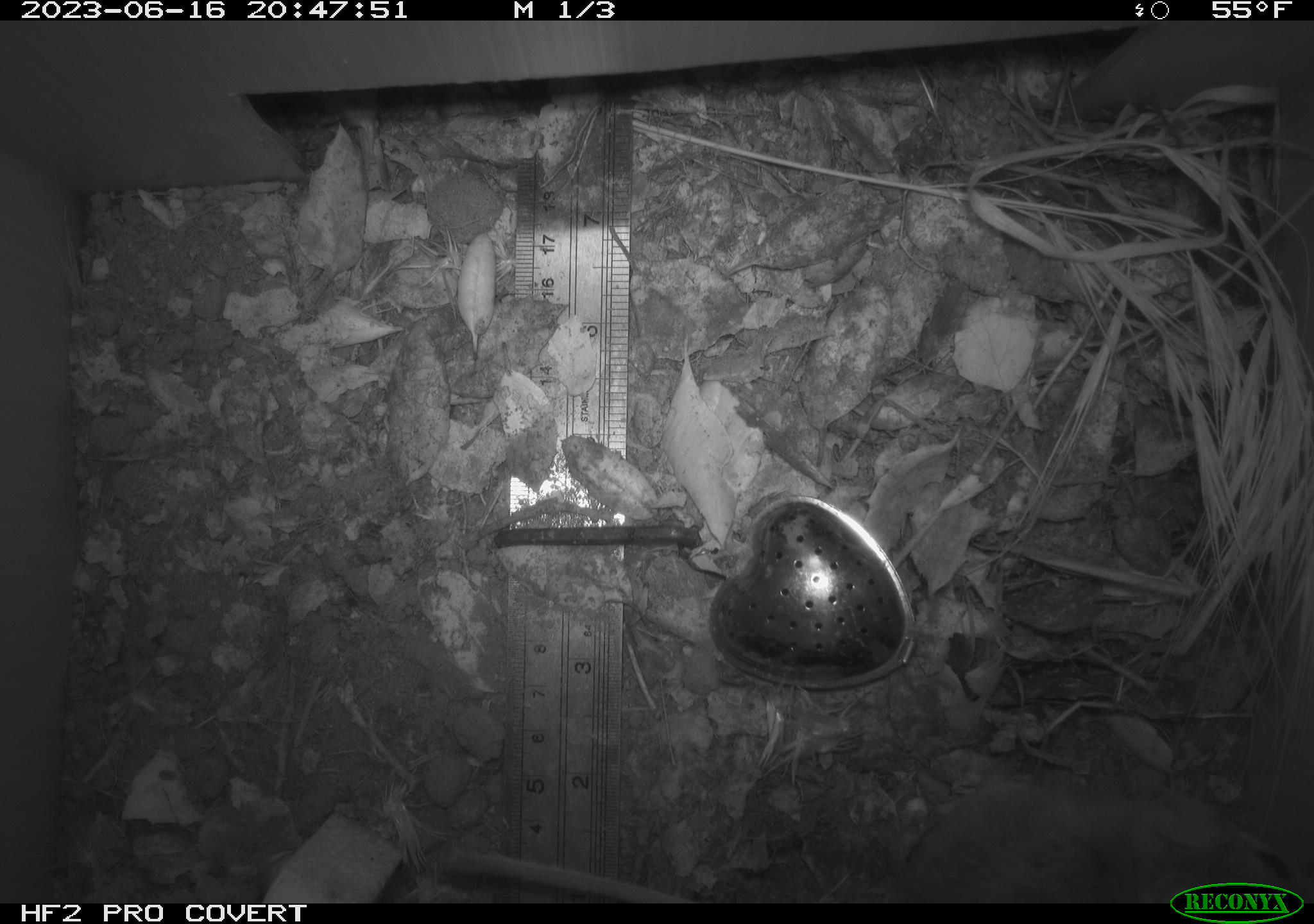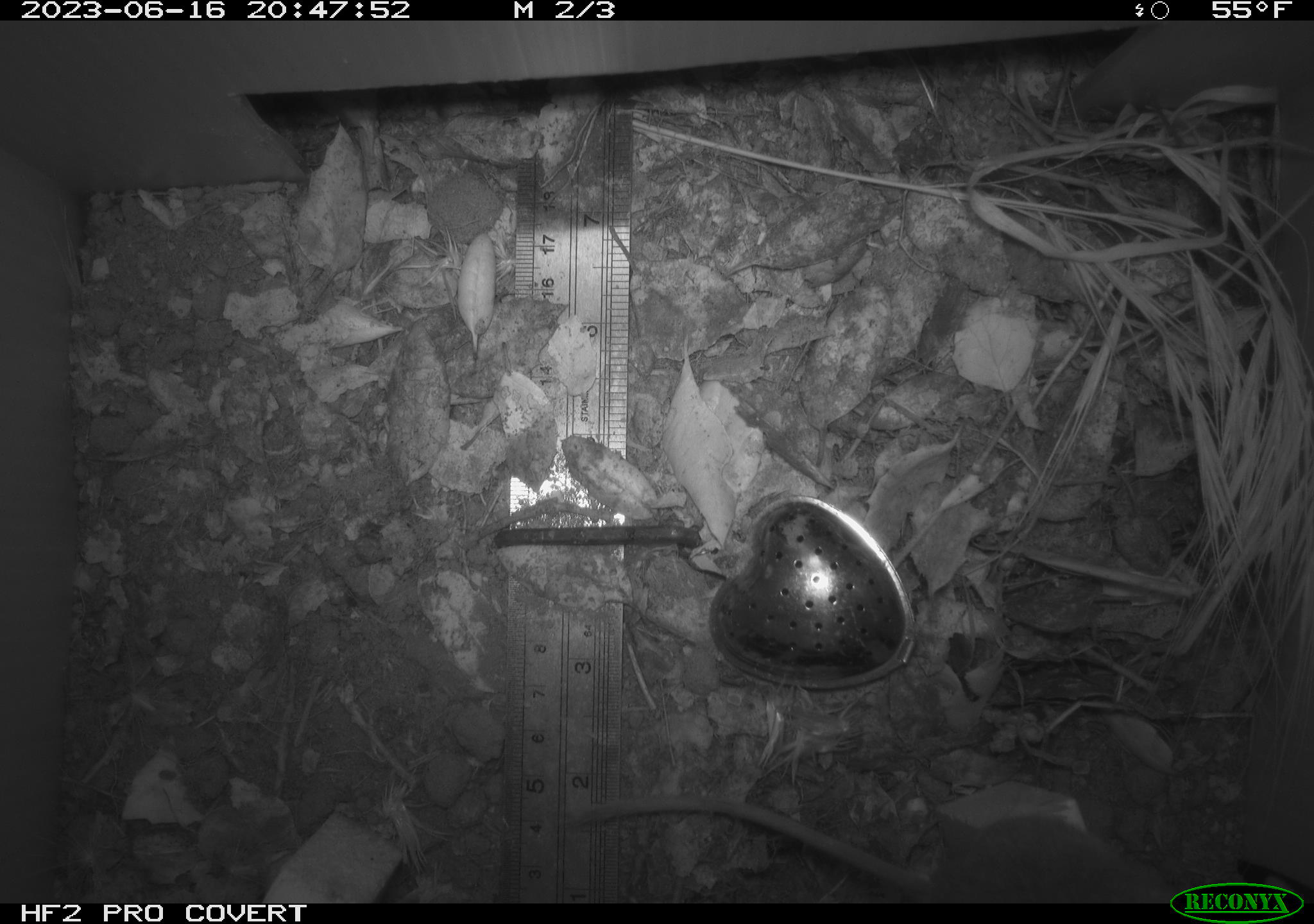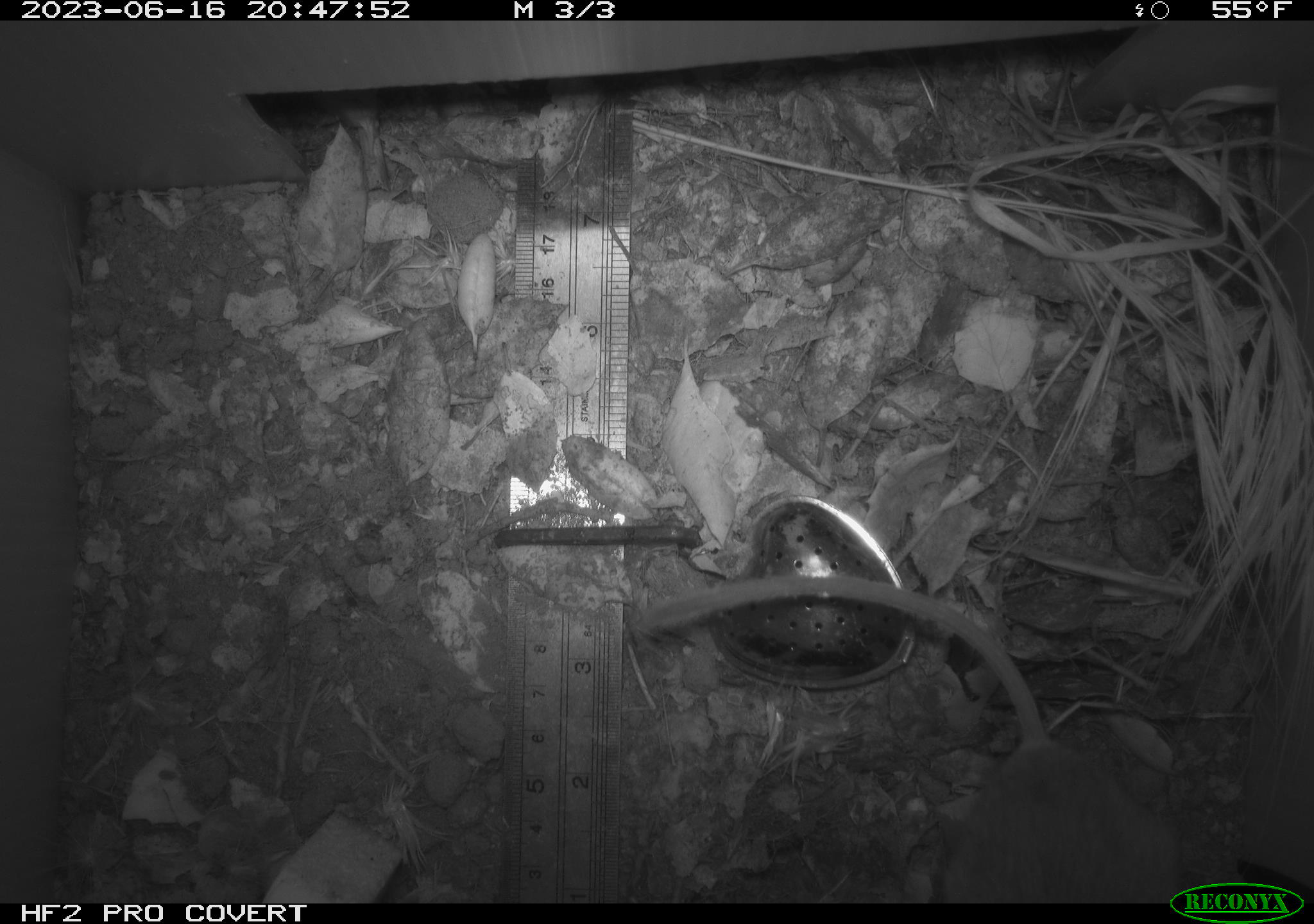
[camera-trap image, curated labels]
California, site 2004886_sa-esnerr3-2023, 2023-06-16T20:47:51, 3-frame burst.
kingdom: Animalia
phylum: Chordata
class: Mammalia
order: Rodentia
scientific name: Rodentia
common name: mouse species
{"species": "mouse species (Rodentia)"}